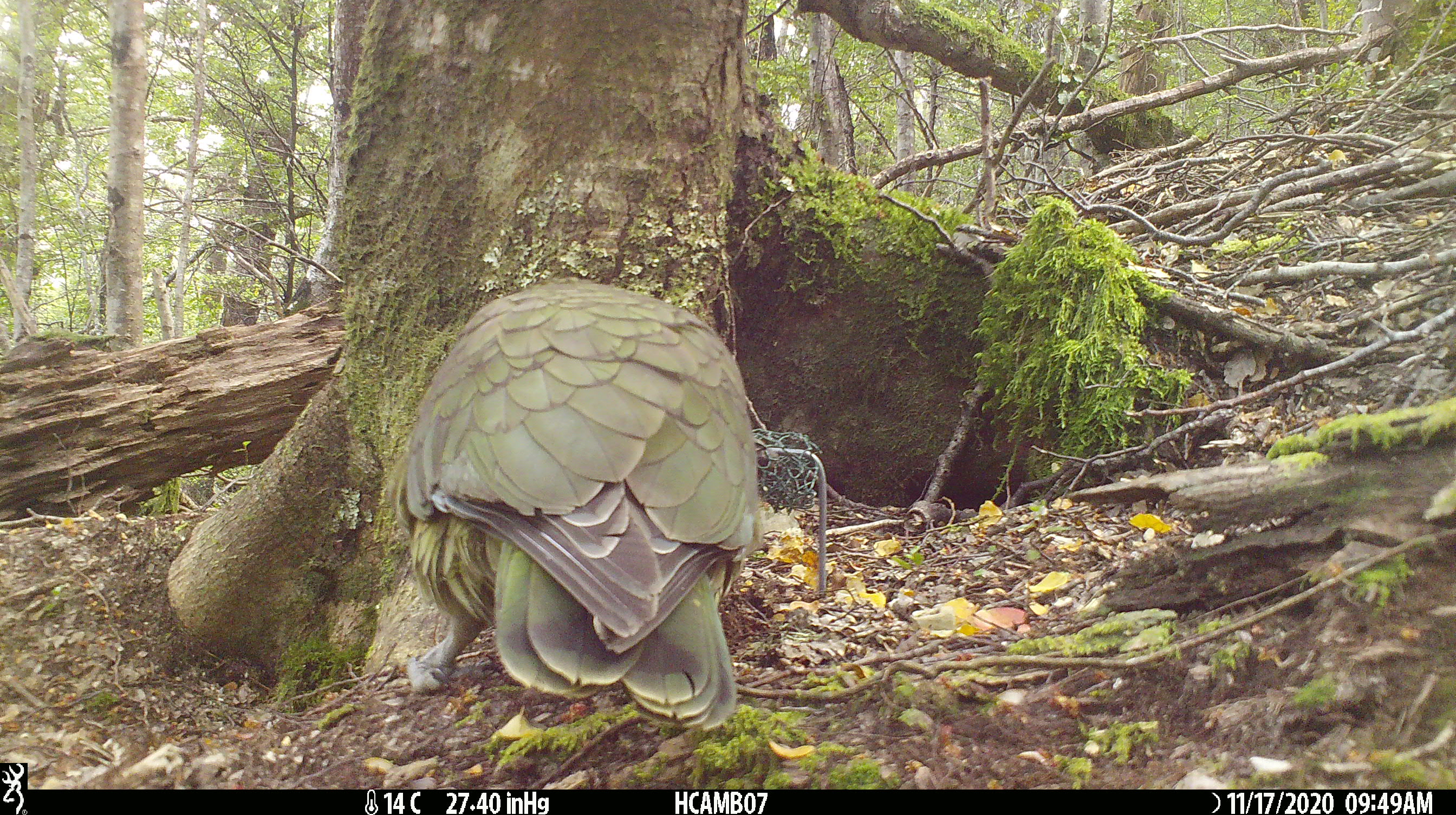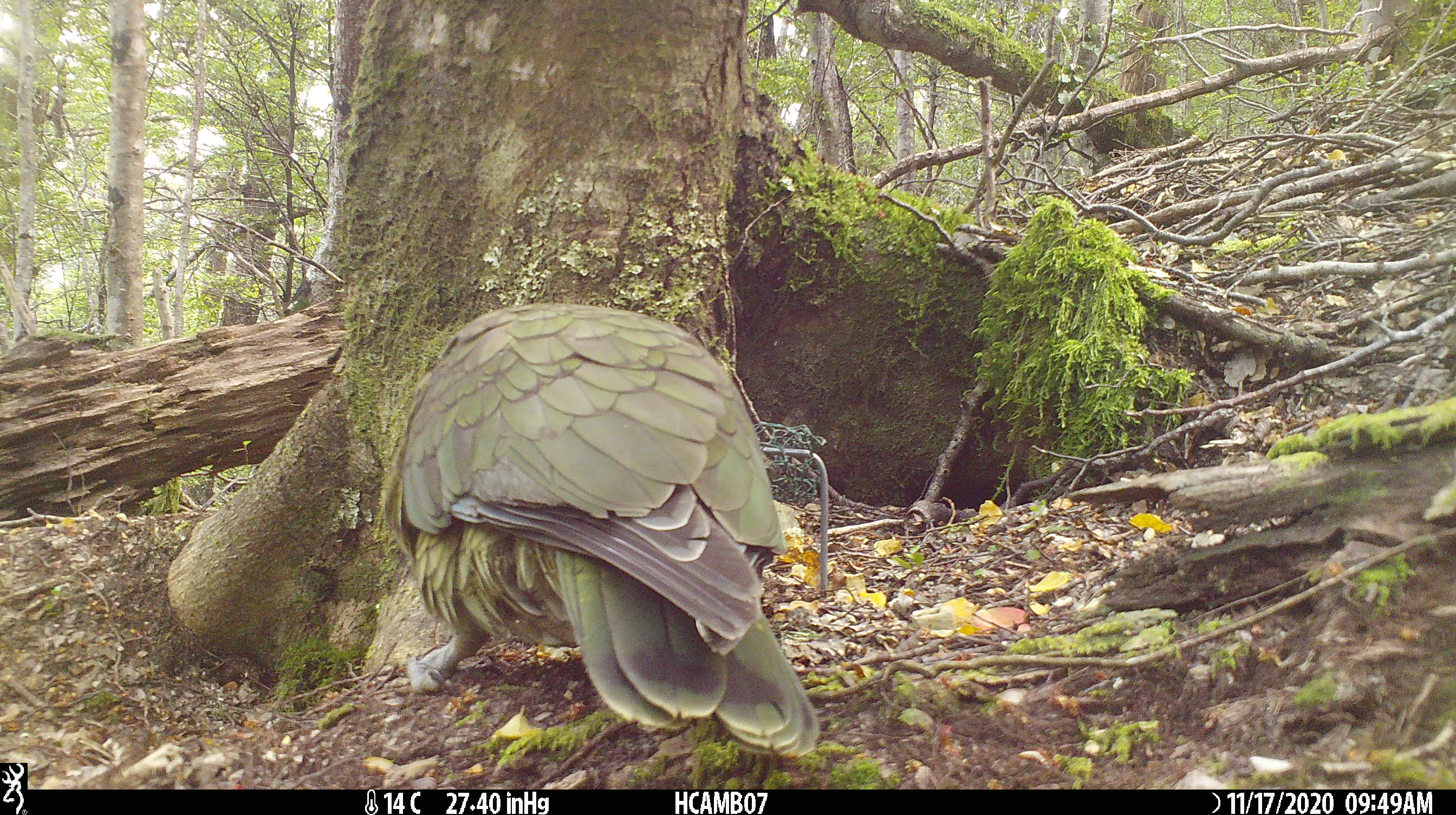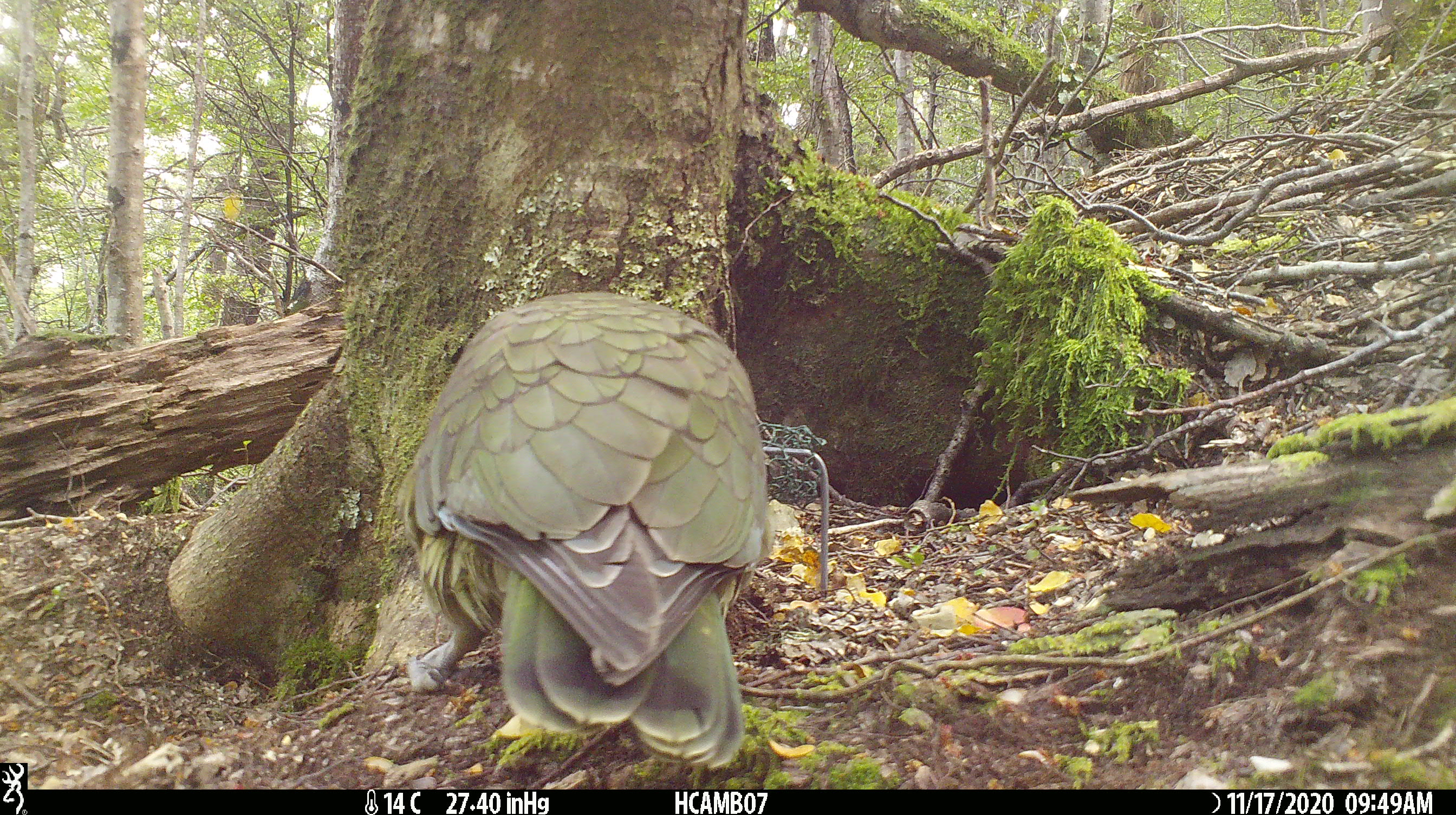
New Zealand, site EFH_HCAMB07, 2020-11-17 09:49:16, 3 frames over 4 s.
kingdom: Animalia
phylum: Chordata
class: Aves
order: Psittaciformes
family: Strigopidae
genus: Nestor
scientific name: Nestor notabilis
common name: kea